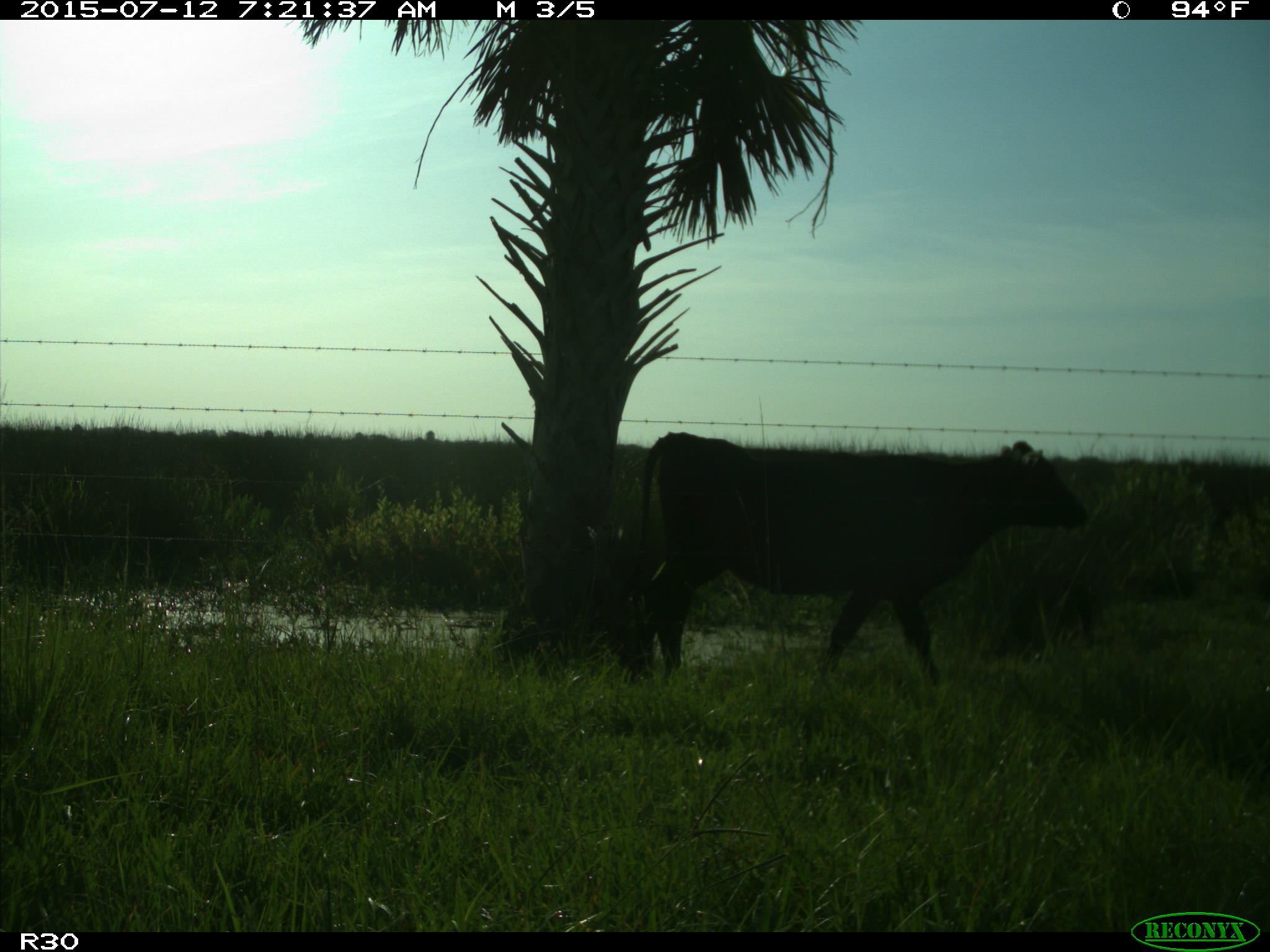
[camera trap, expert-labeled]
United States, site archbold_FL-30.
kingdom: Animalia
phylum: Chordata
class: Mammalia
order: Artiodactyla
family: Bovidae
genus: Bos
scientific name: Bos taurus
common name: domestic cow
Bos taurus (domestic cow).